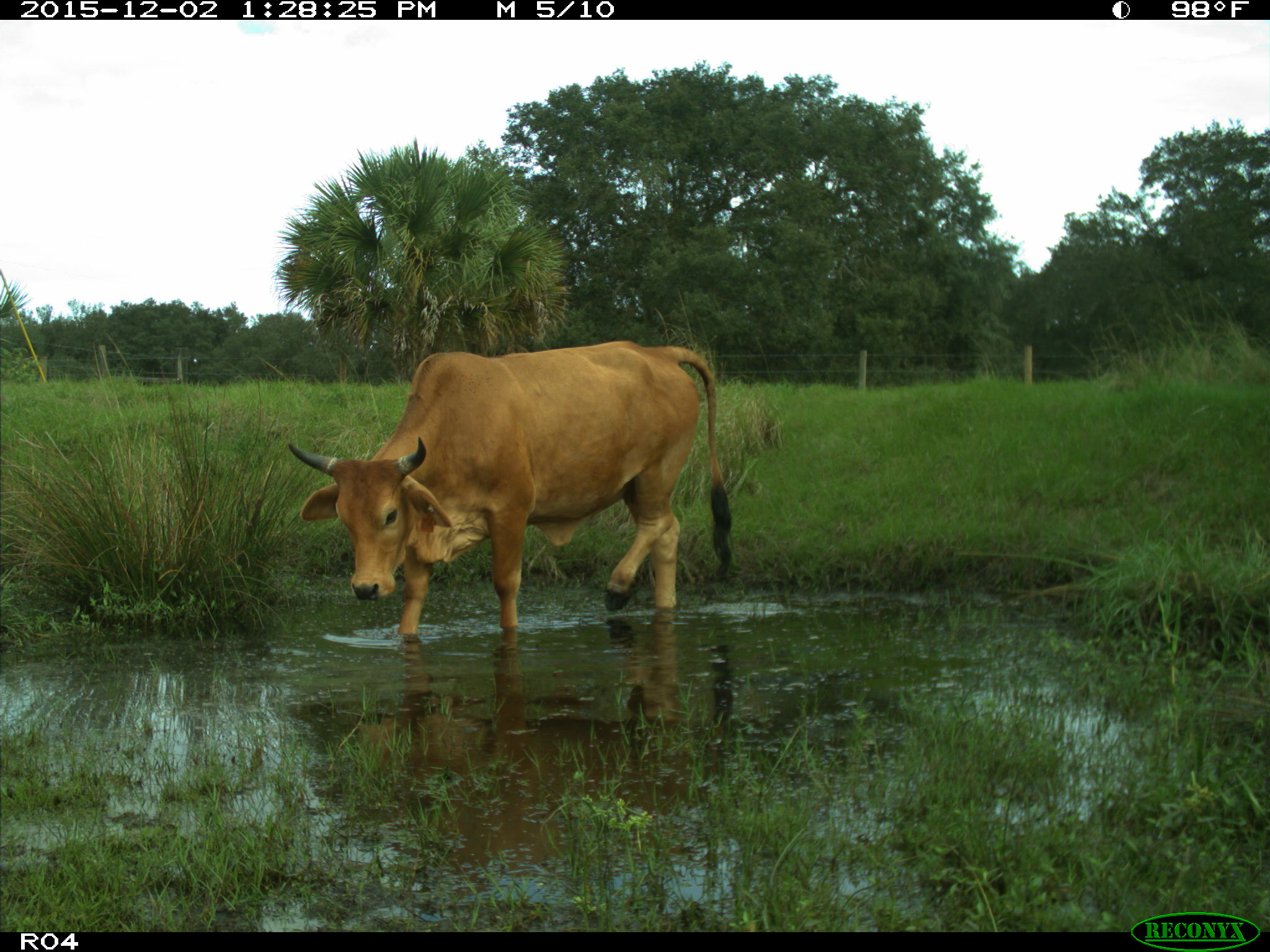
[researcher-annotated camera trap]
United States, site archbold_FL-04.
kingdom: Animalia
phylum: Chordata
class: Mammalia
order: Artiodactyla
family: Bovidae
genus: Bos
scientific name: Bos taurus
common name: domestic cow